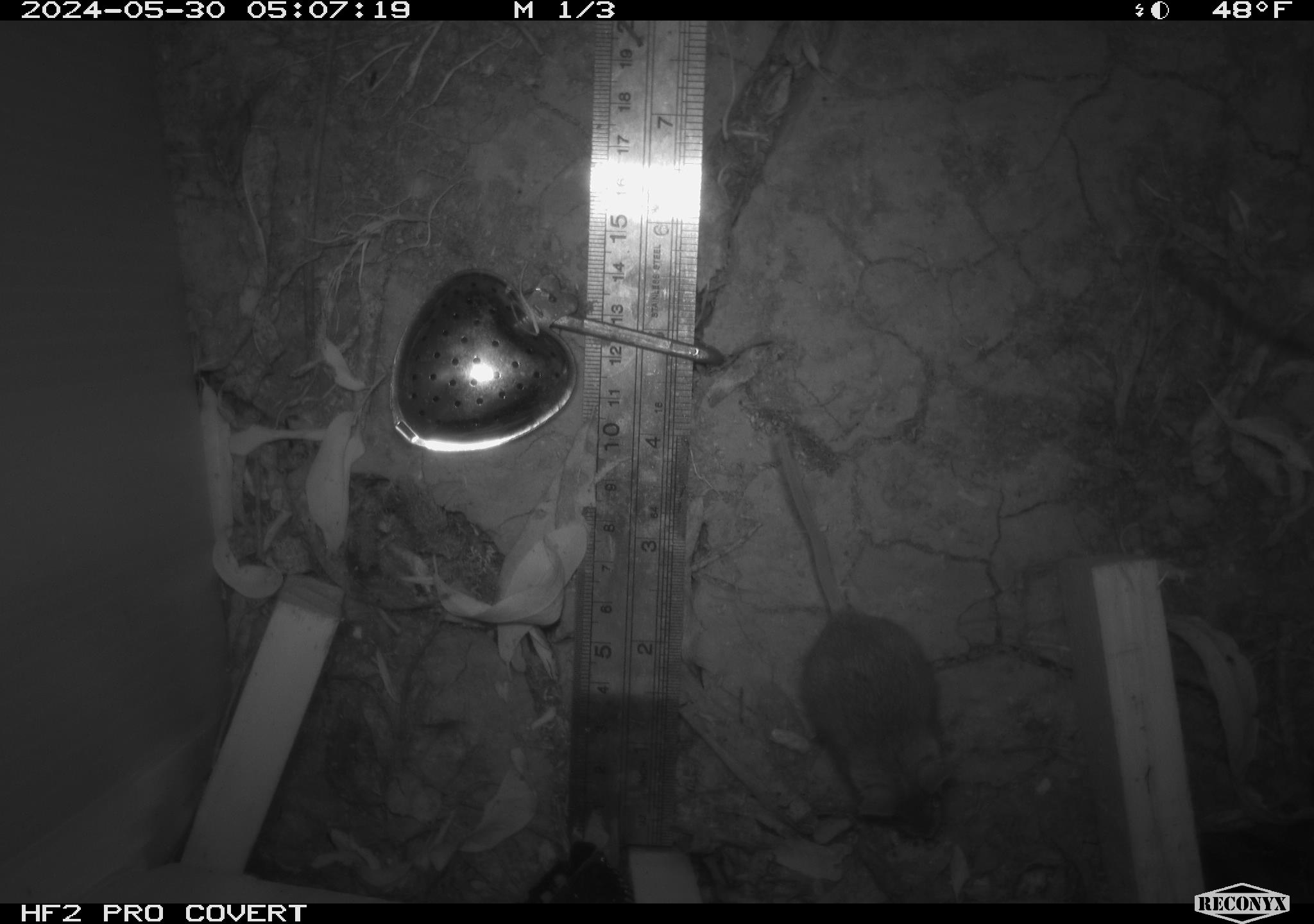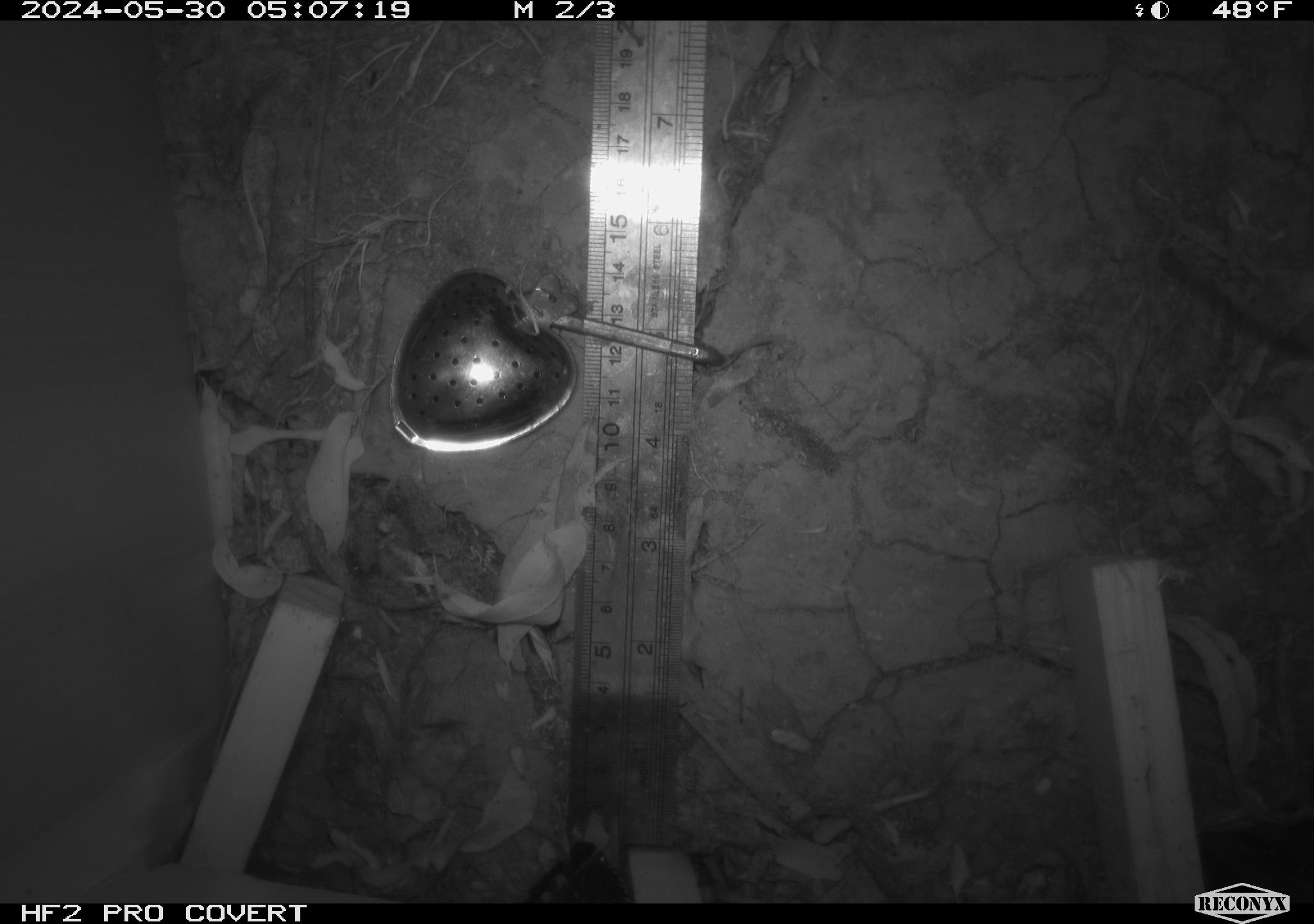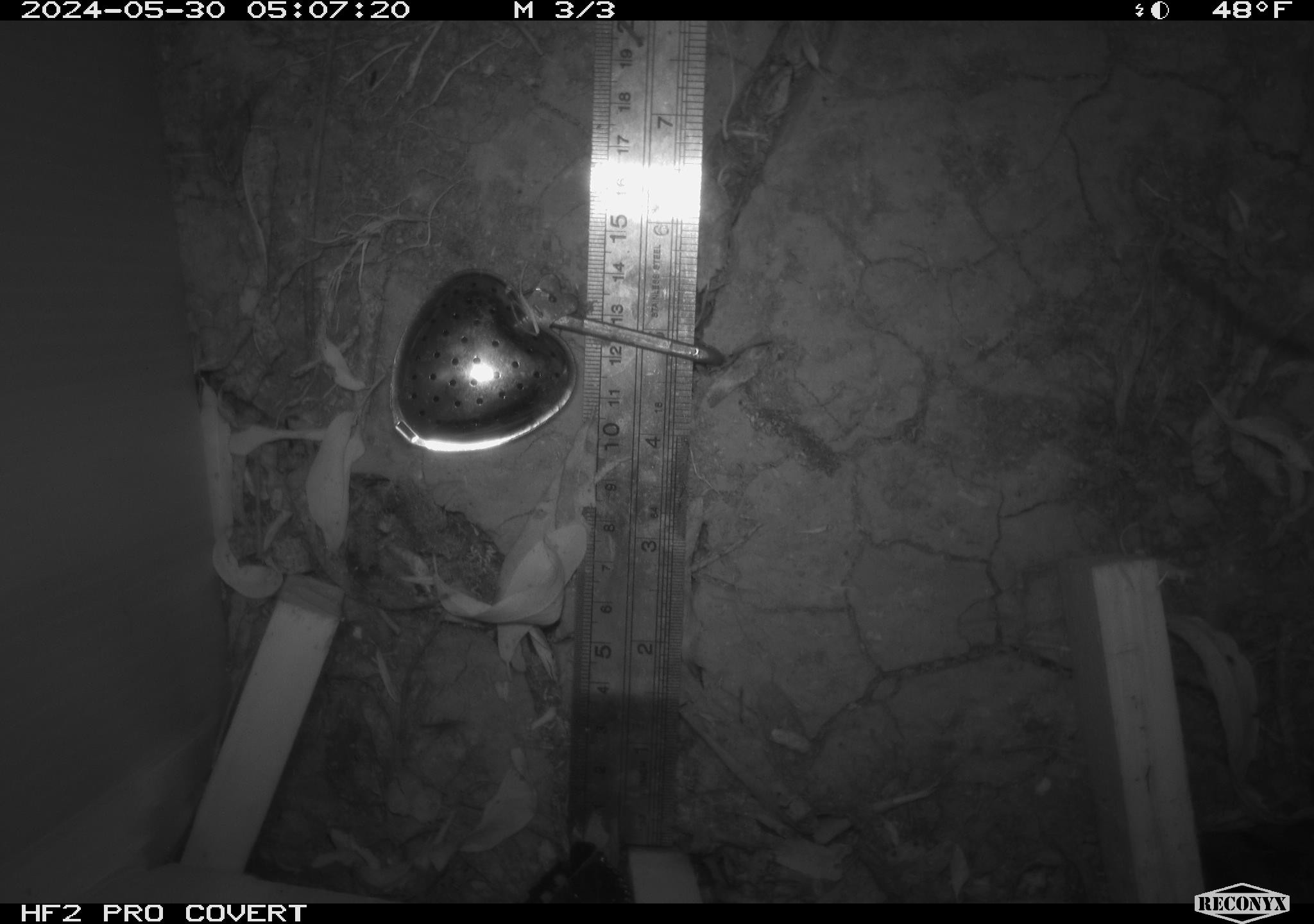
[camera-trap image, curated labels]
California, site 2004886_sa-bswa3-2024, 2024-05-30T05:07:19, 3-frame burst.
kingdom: Animalia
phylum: Chordata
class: Mammalia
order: Rodentia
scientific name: Rodentia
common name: mouse species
Mouse species (Rodentia).